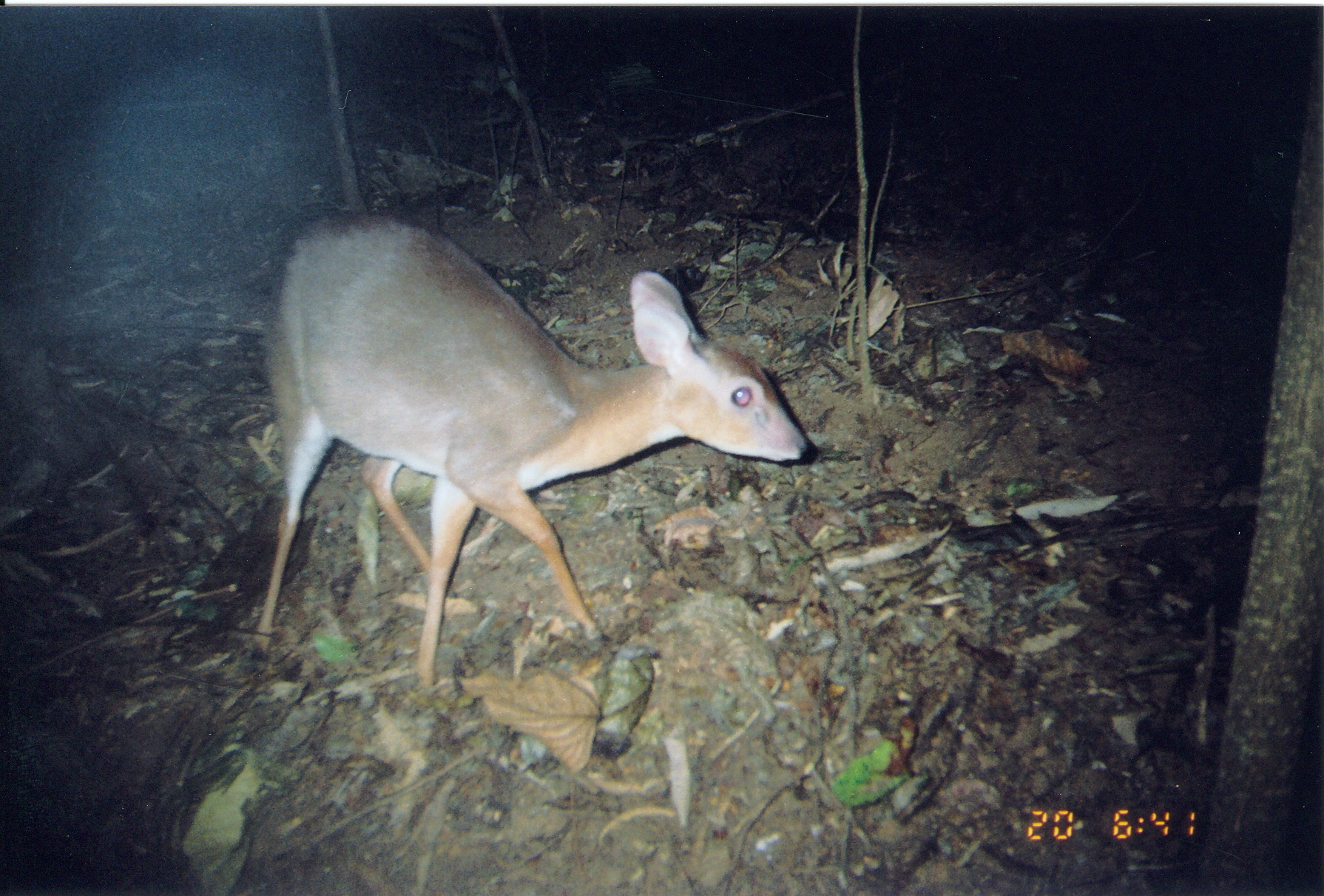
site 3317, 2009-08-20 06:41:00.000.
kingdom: Animalia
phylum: Chordata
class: Mammalia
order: Artiodactyla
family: Bovidae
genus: Nesotragus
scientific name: Nesotragus moschatus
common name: suni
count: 1